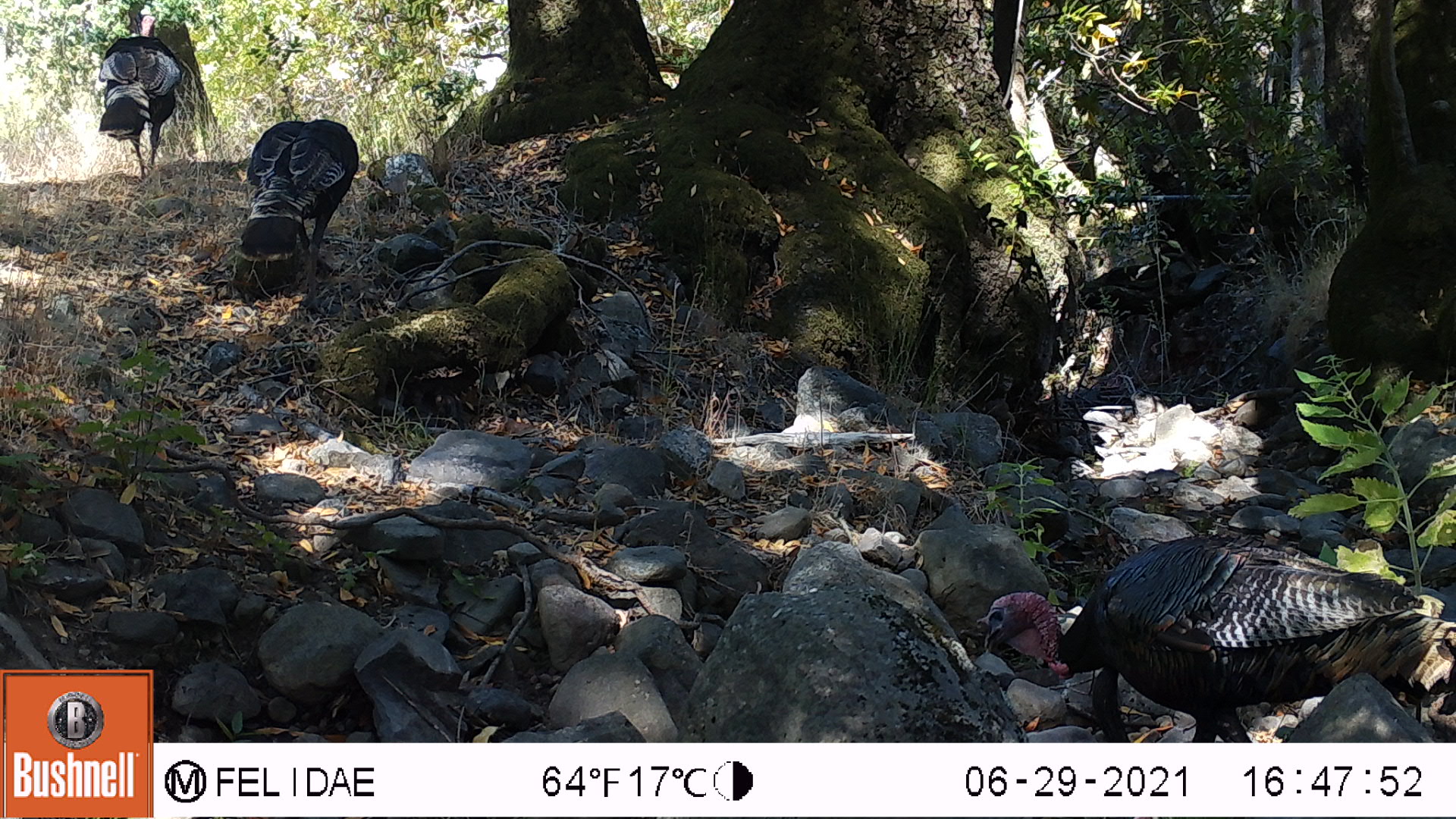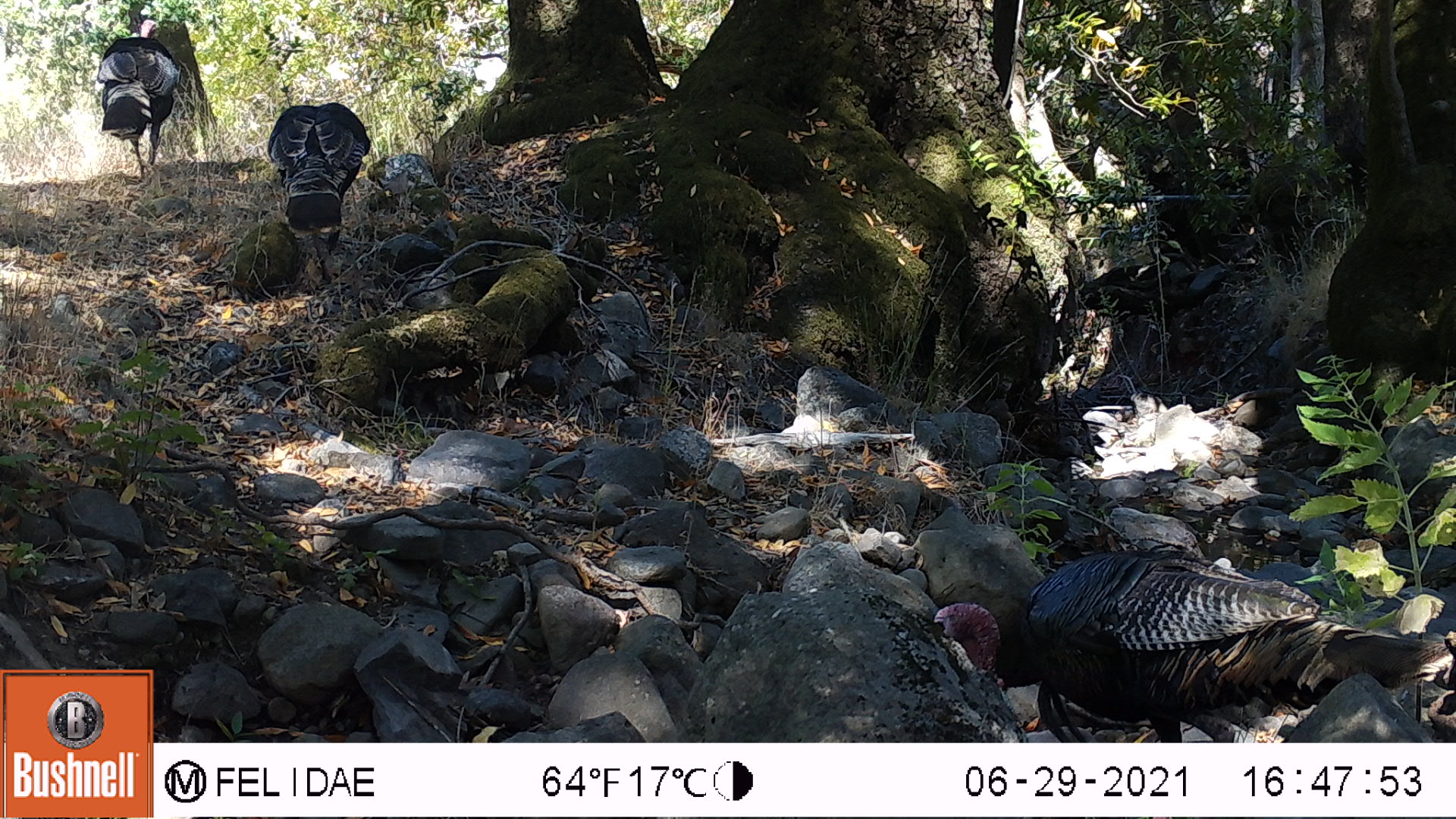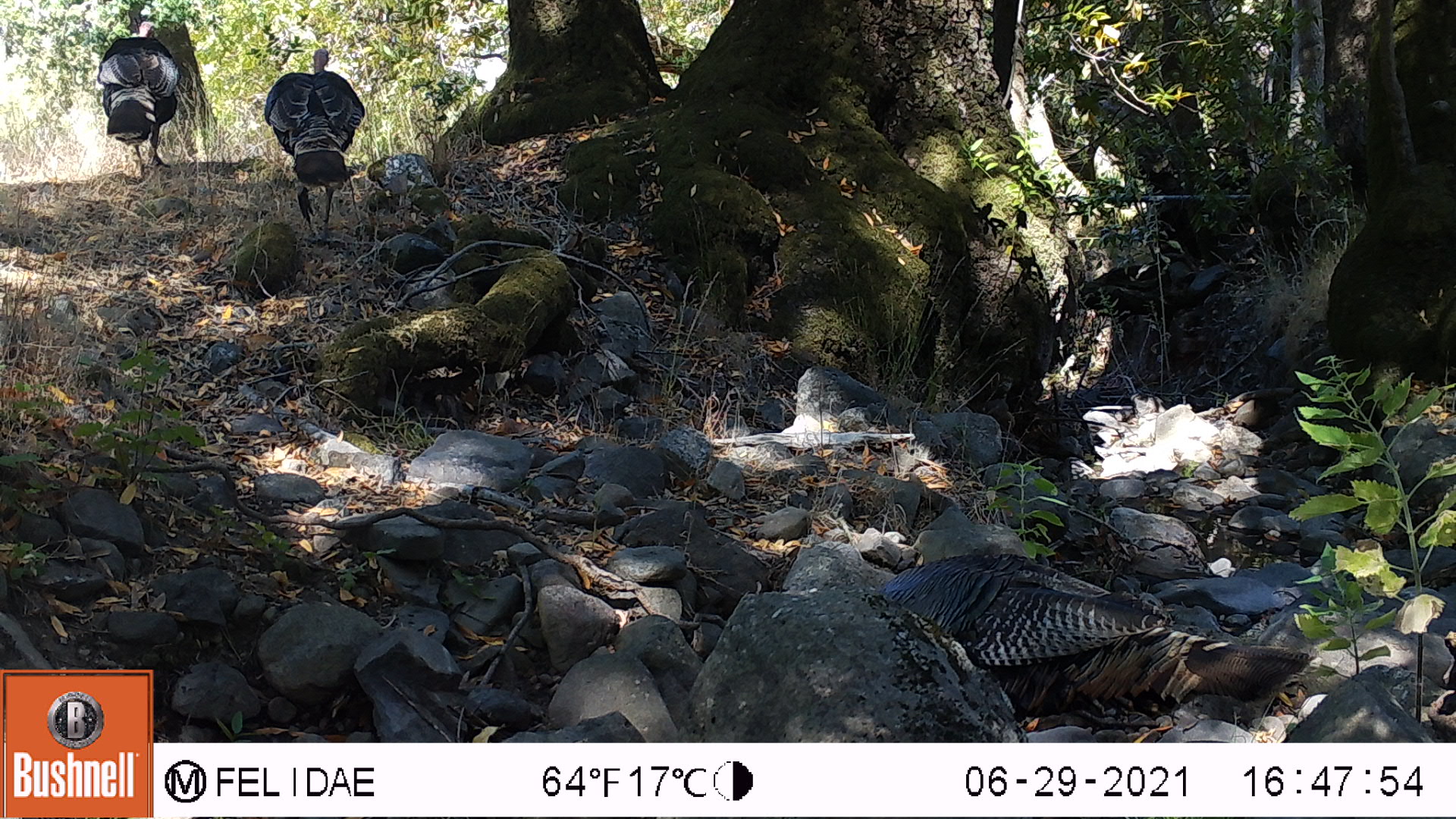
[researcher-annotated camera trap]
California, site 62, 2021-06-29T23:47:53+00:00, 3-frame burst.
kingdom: Animalia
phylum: Chordata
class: Aves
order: Galliformes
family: Phasianidae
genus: Meleagris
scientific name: Meleagris gallopavo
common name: turkey